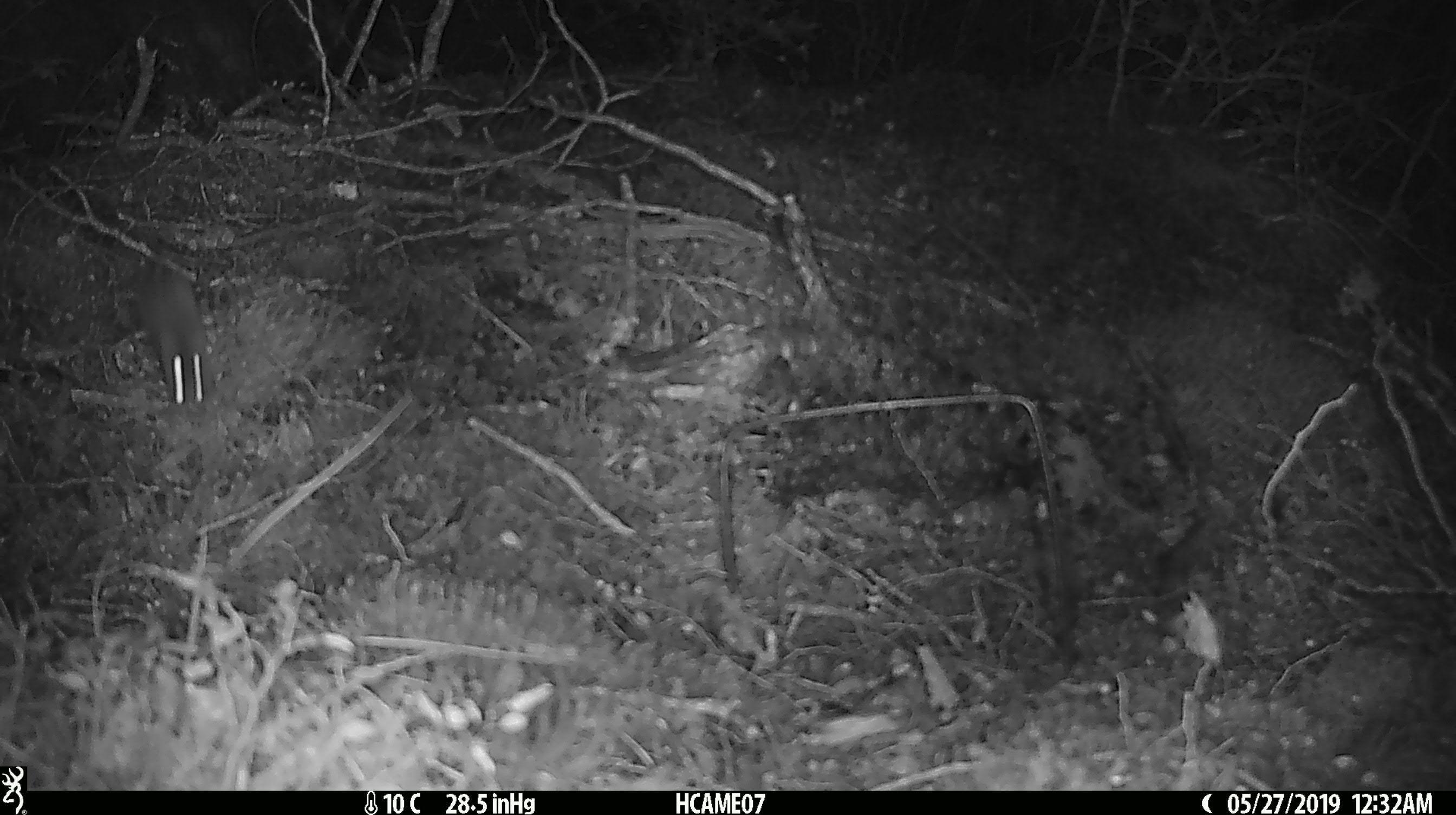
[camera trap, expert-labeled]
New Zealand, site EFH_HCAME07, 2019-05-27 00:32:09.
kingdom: Animalia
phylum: Chordata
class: Mammalia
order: Rodentia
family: Muridae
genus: Rattus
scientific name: Rattus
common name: rat